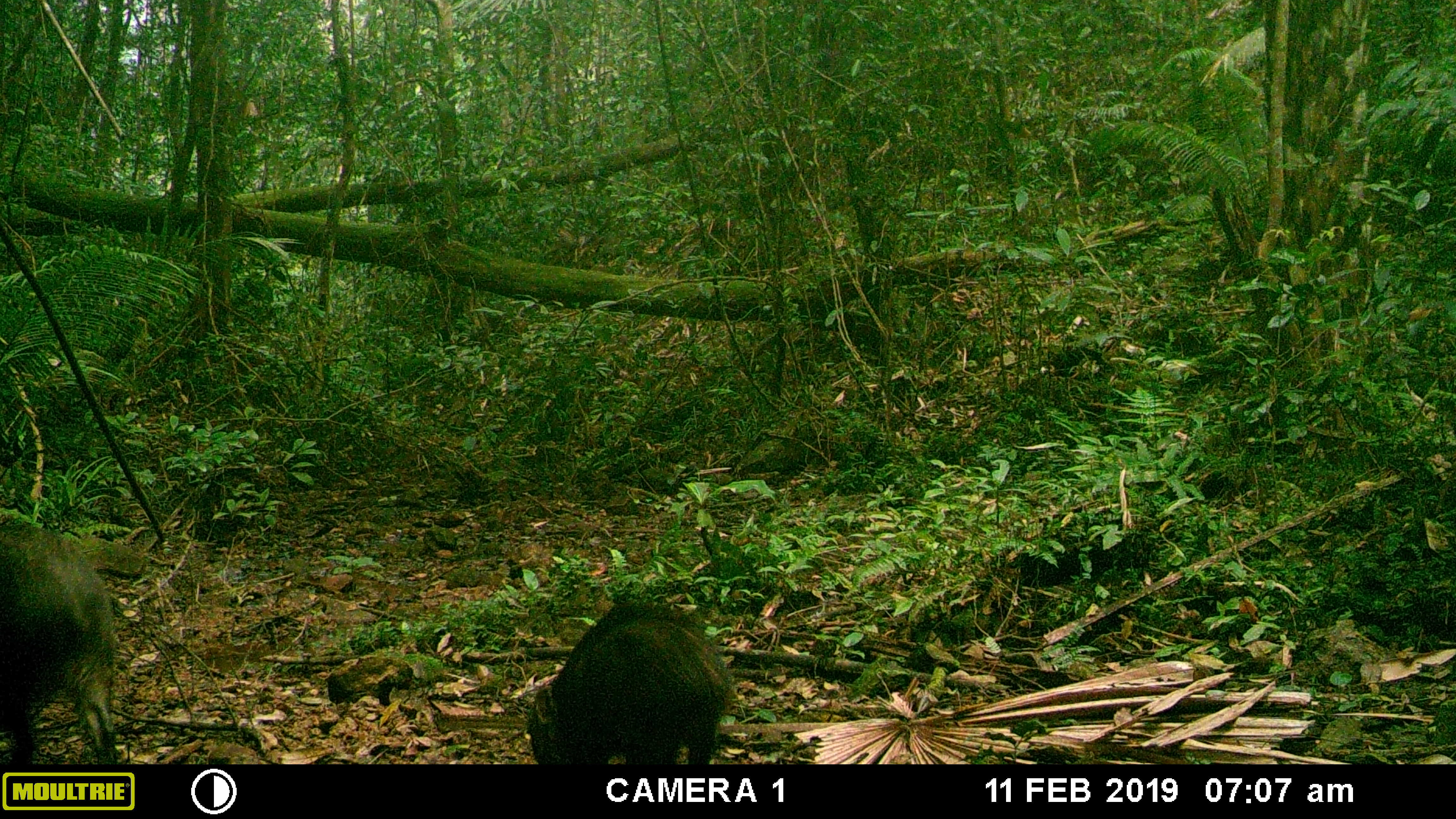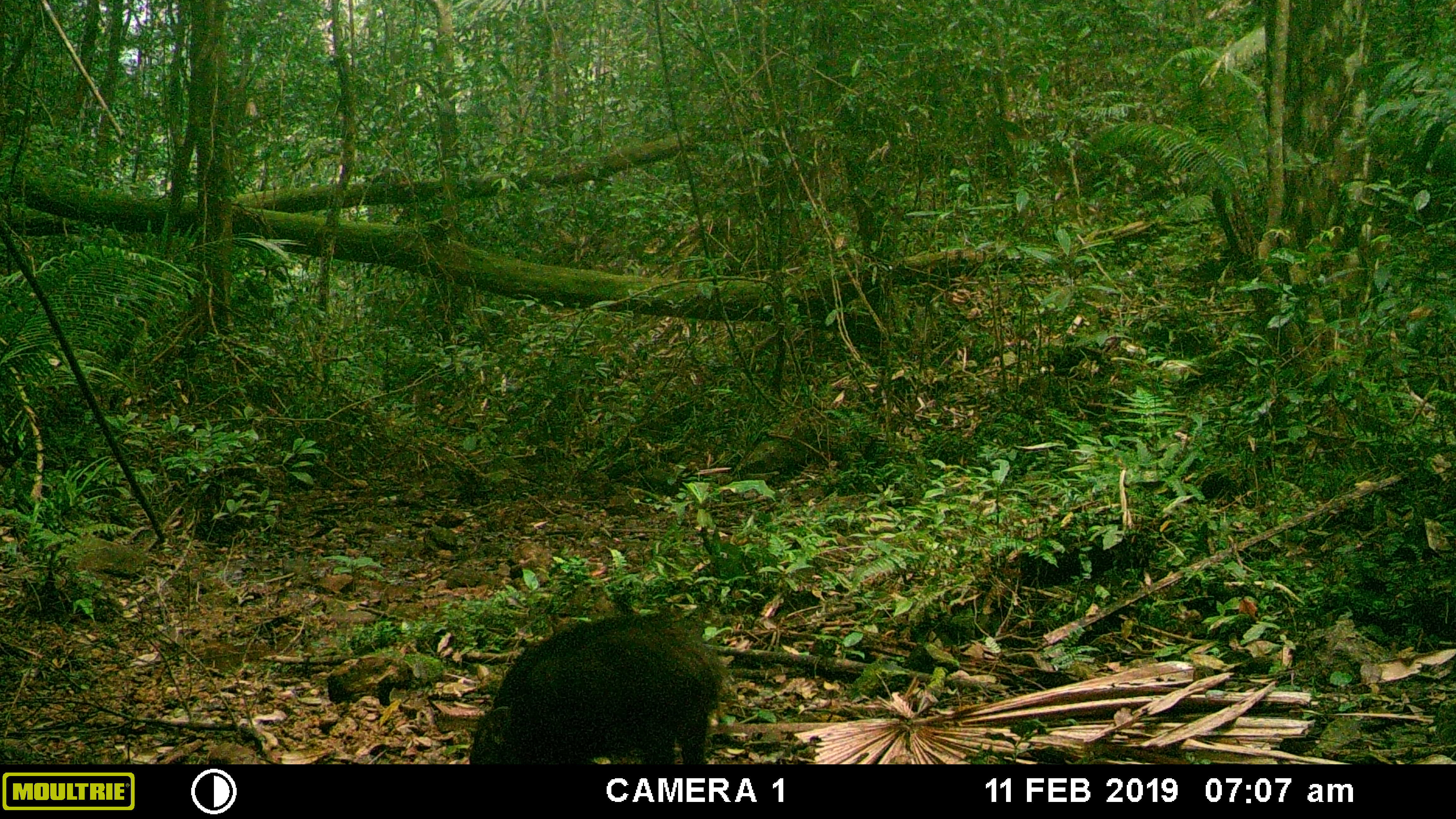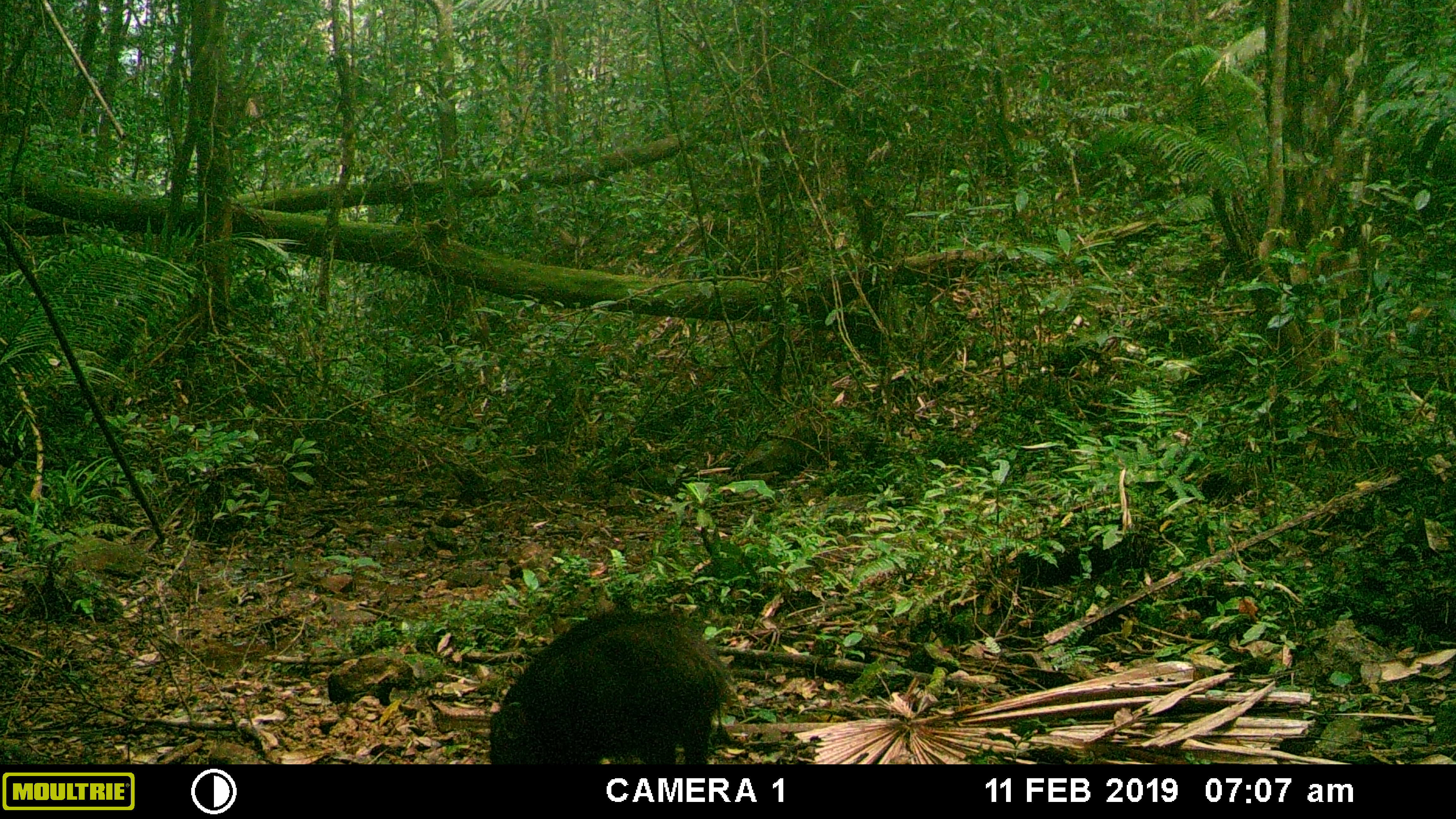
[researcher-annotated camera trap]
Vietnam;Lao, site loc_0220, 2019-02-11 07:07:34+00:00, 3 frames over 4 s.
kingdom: Animalia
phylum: Chordata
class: Mammalia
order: Artiodactyla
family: Suidae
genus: Sus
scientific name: Sus scrofa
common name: eurasian wild pig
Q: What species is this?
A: Eurasian wild pig (Sus scrofa).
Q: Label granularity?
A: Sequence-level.